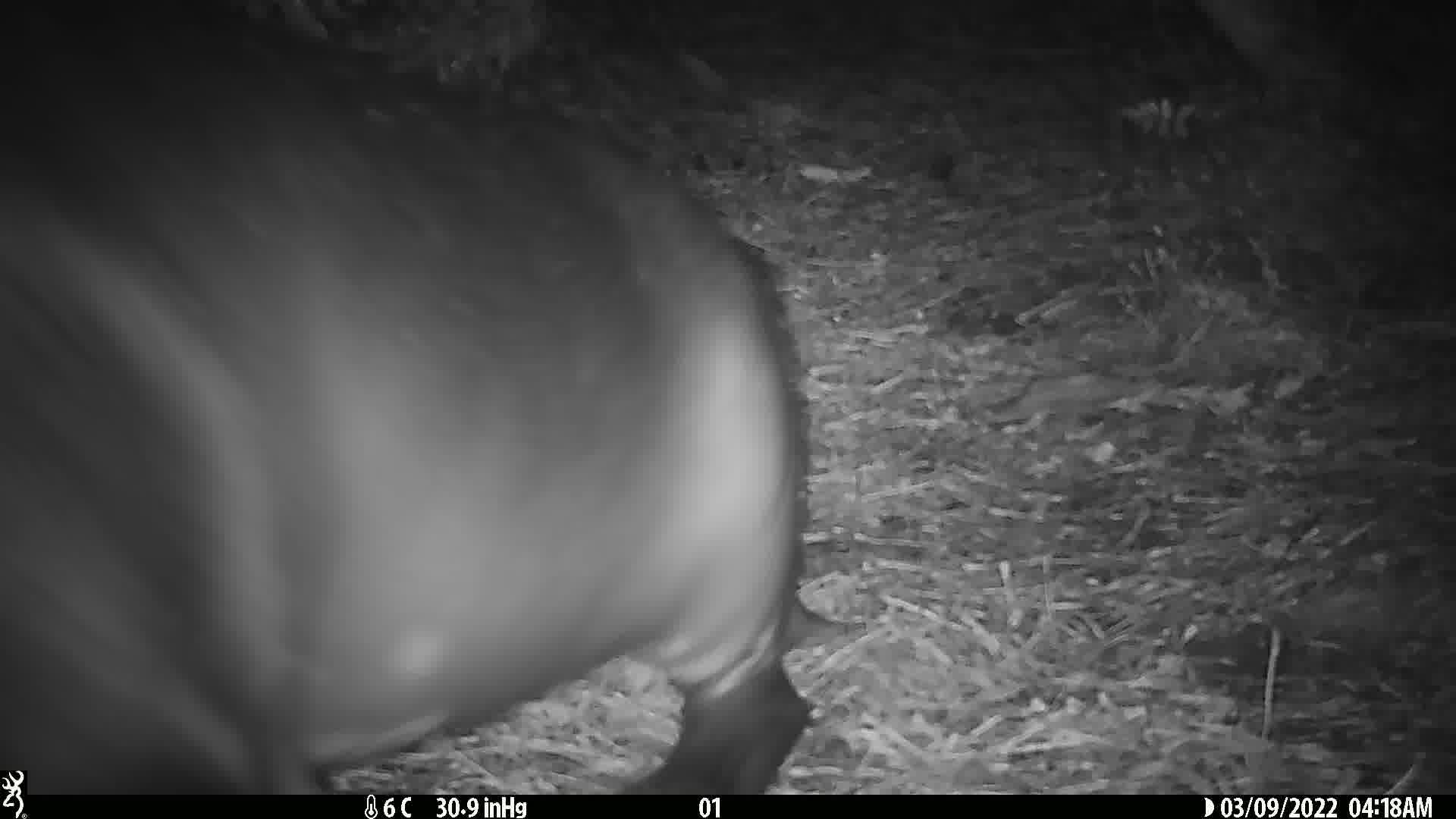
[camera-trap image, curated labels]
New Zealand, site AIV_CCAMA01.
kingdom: Animalia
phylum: Chordata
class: Mammalia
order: Carnivora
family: Otariidae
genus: Phocarctos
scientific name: Phocarctos hookeri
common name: new zealand sea lion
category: sealion